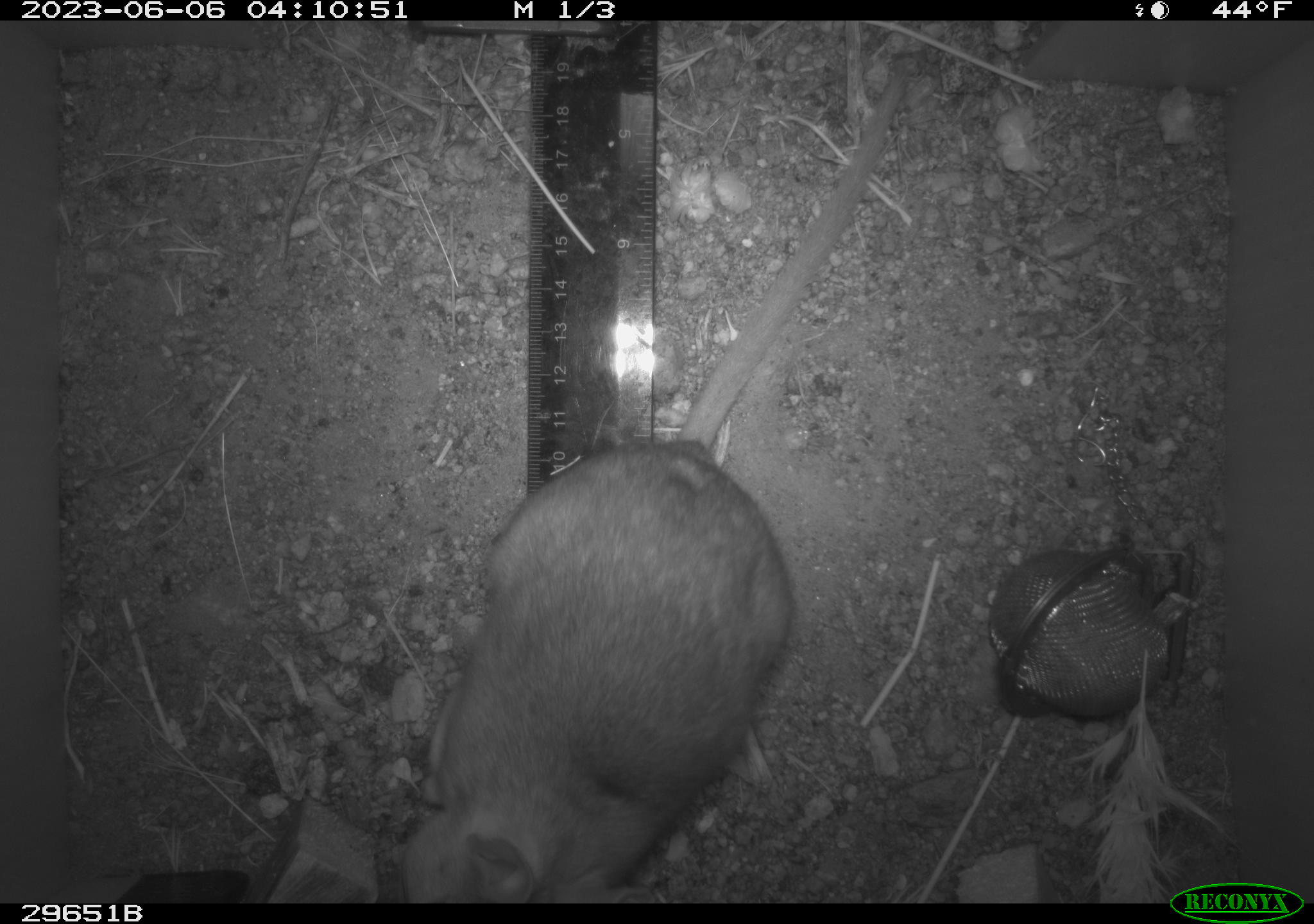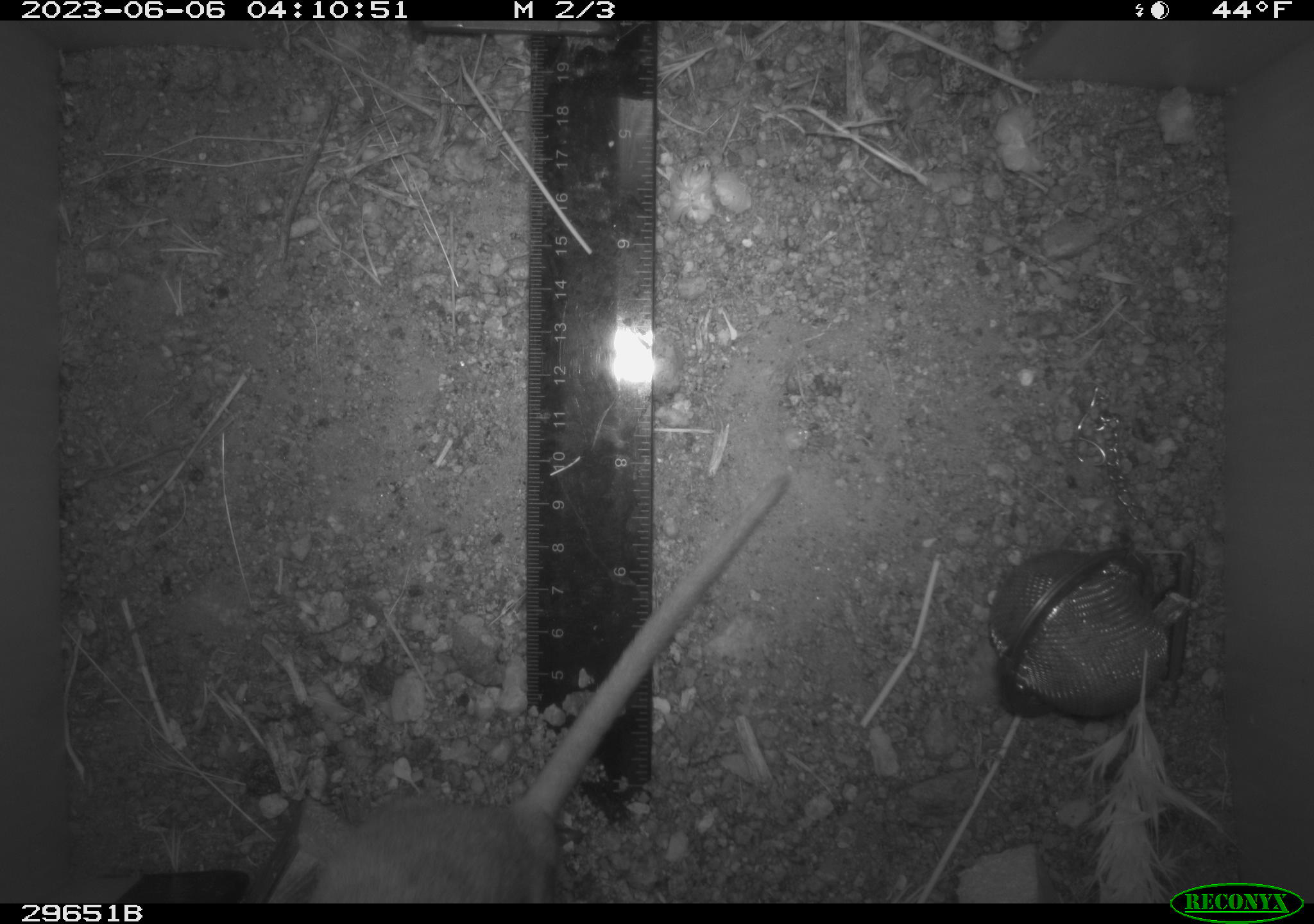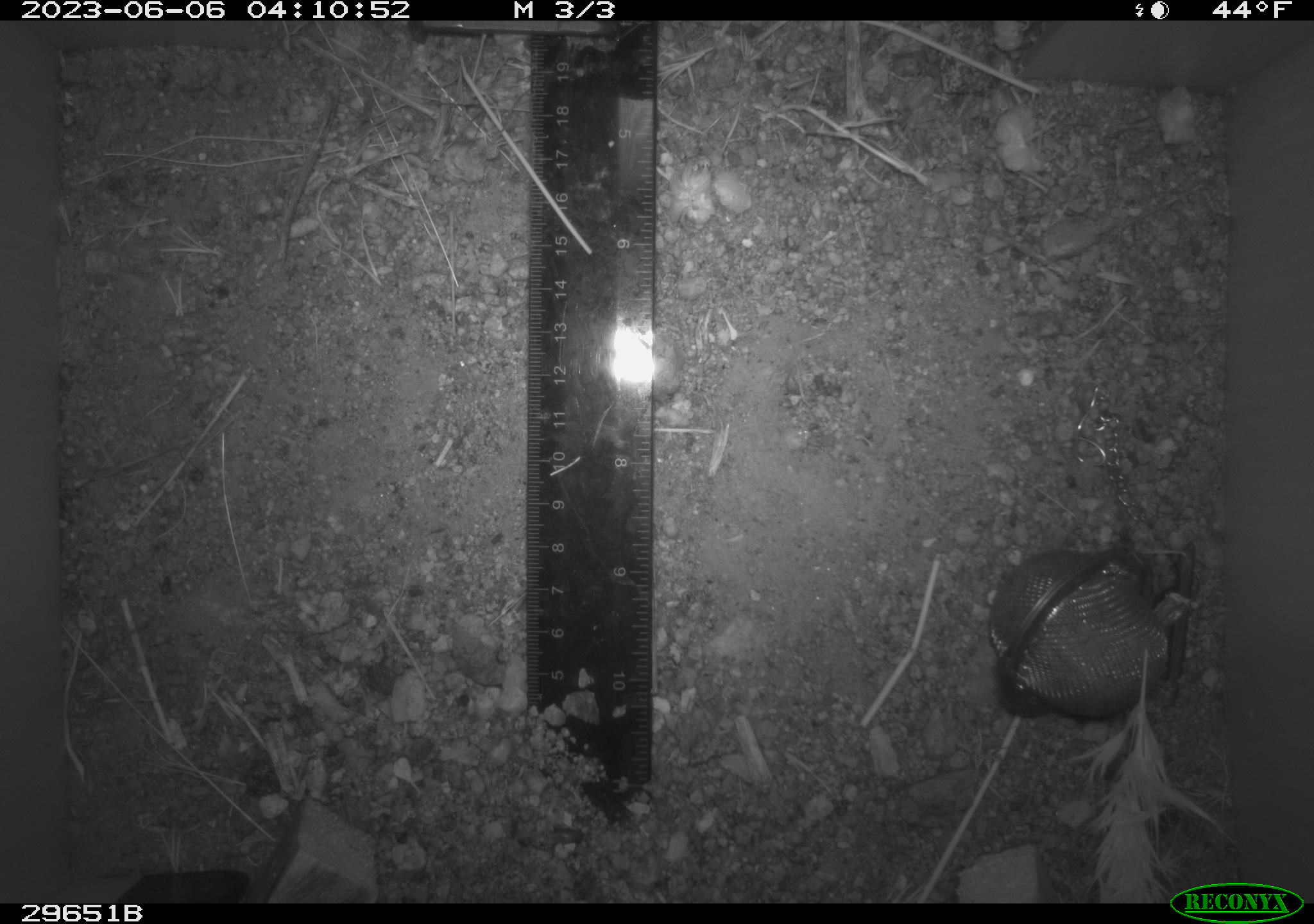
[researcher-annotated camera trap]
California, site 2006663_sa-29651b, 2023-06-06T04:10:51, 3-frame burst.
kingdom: Animalia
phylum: Chordata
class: Mammalia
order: Rodentia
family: Cricetidae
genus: Neotoma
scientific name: Neotoma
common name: pack rat or woodrat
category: neotoma species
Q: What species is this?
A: Neotoma species (pack rat or woodrat) (Neotoma).